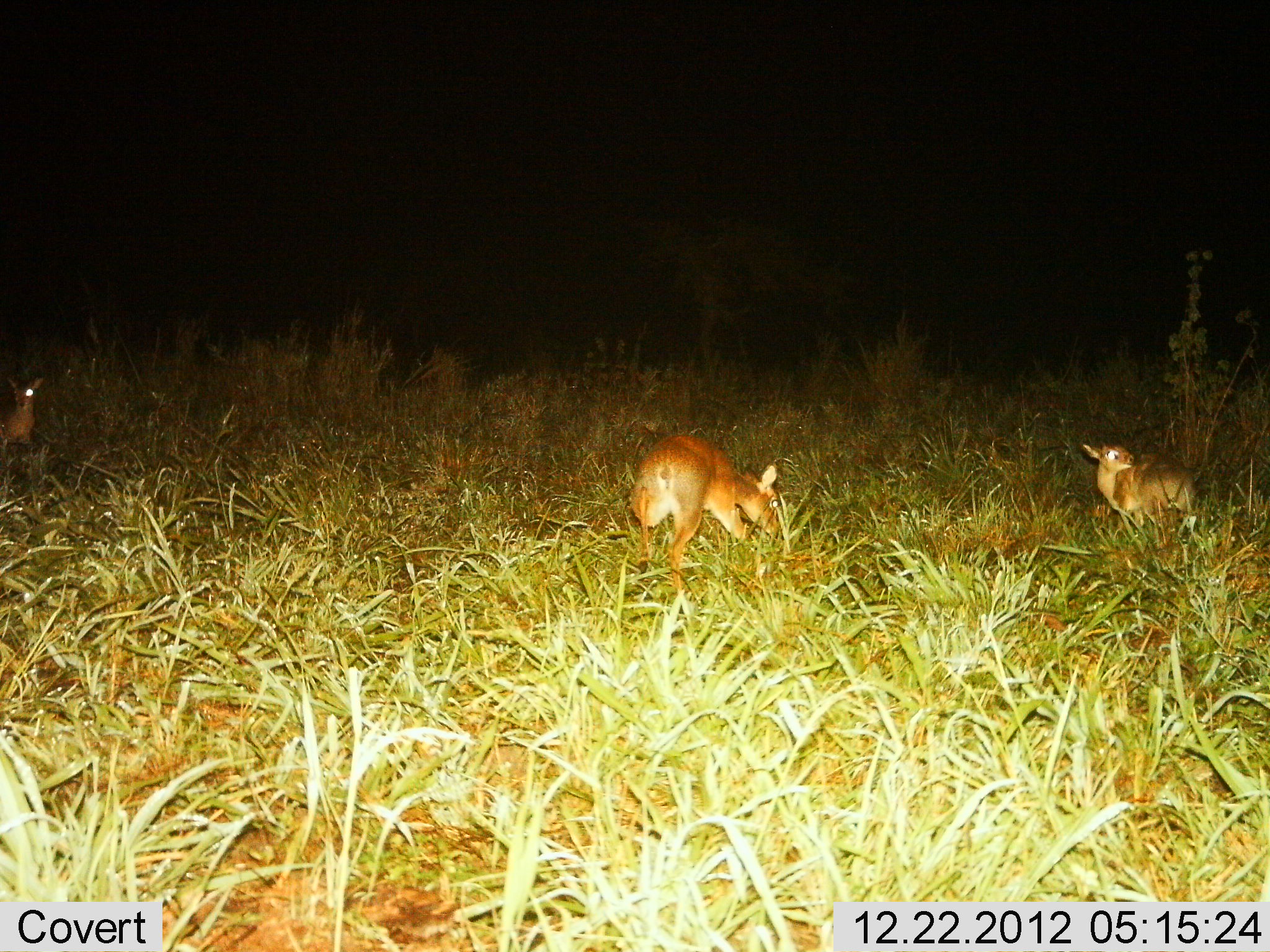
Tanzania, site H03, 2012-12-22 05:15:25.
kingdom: Animalia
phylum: Chordata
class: Mammalia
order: Artiodactyla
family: Bovidae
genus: Madoqua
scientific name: Madoqua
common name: dikdik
Dikdik (Madoqua), count 3. Behavior (volunteer vote fractions): standing 76%, resting 0%, moving 8%, interacting 0%. Young present (vote fraction): 12%. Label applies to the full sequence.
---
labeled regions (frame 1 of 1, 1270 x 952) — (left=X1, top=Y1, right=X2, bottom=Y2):
animal: (left=625, top=432, right=797, bottom=603); (left=1082, top=433, right=1211, bottom=553); (left=0, top=366, right=50, bottom=458)